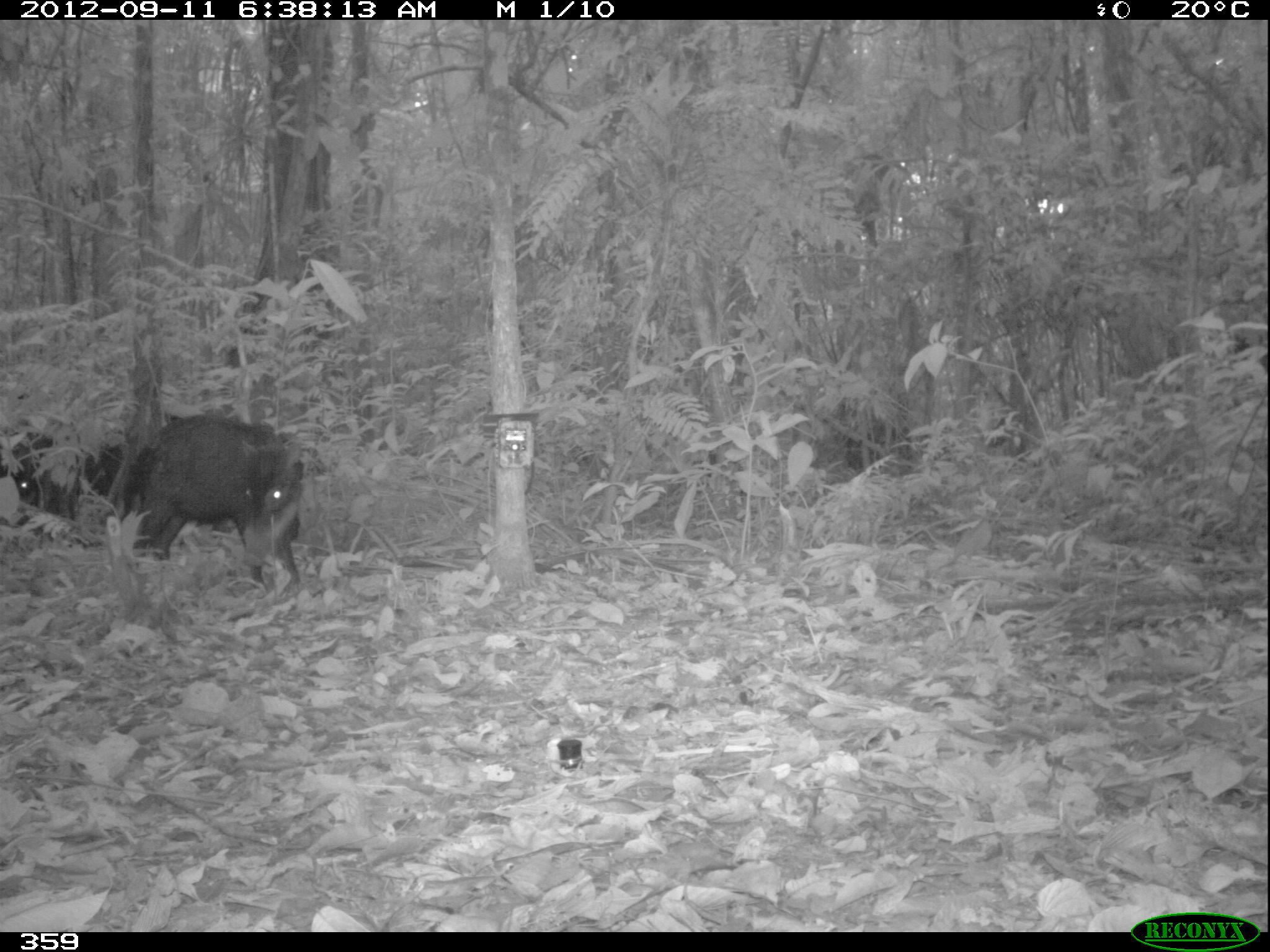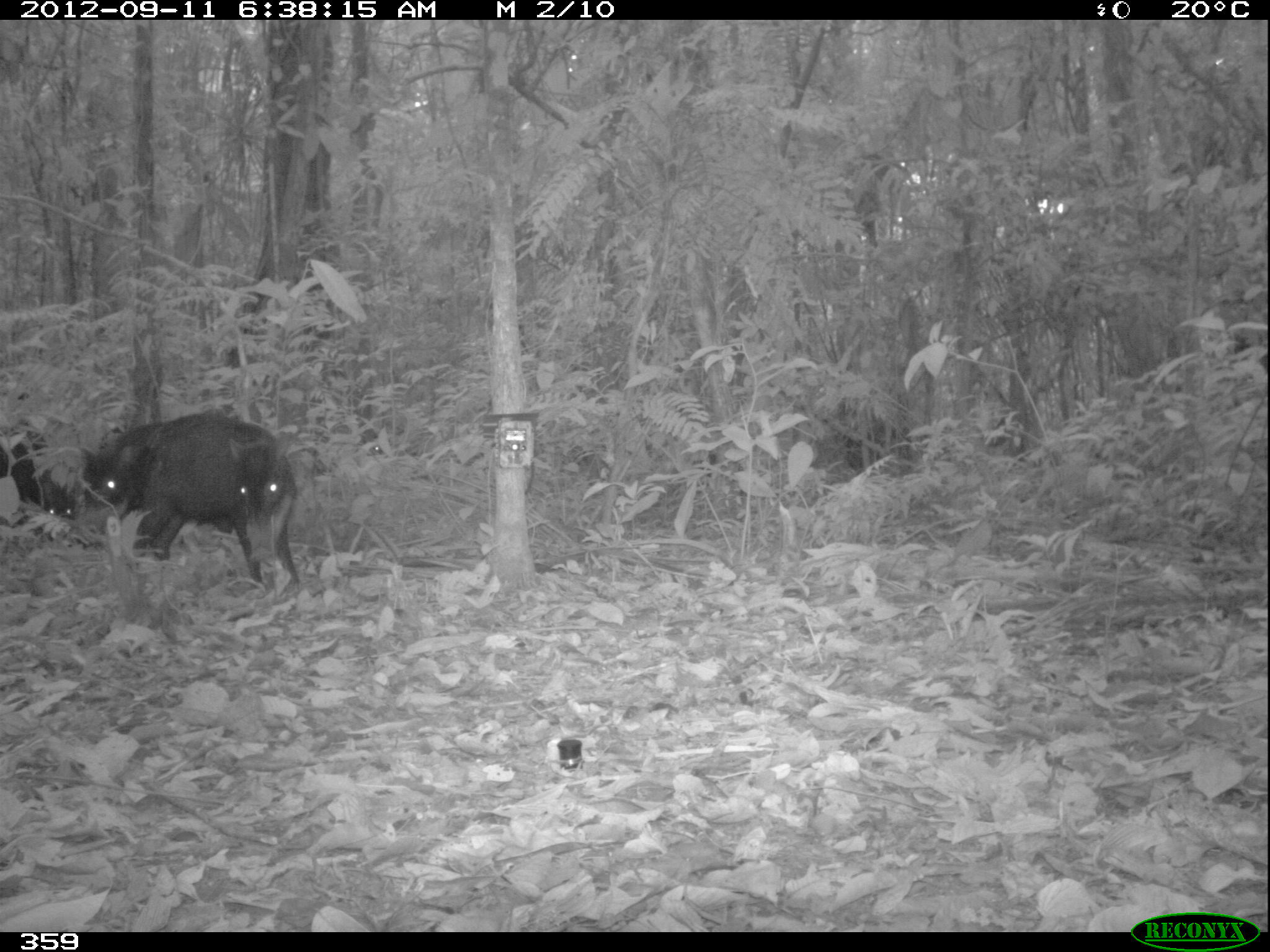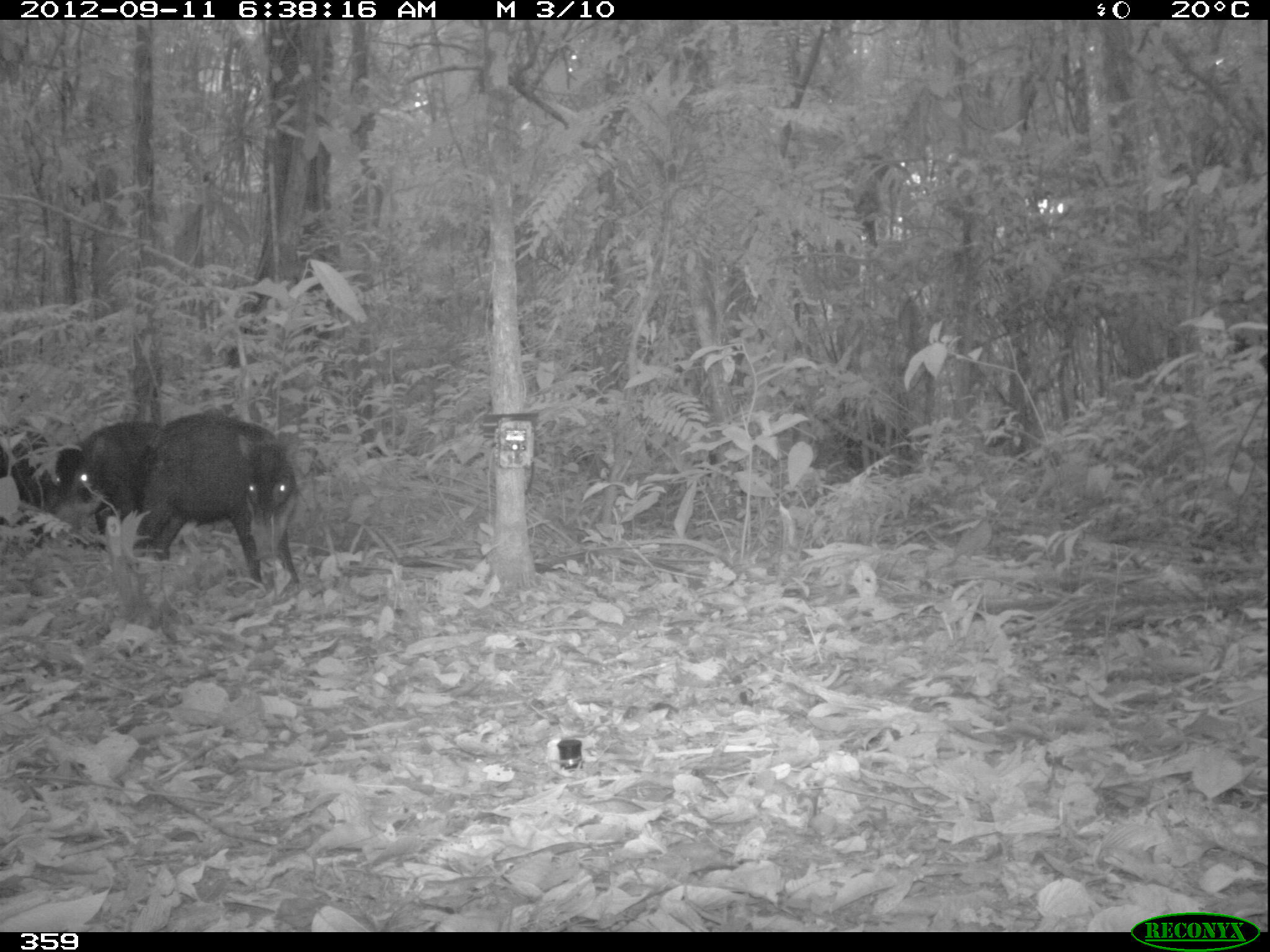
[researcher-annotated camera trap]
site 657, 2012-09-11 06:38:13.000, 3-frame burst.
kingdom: Animalia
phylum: Chordata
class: Mammalia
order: Artiodactyla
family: Tayassuidae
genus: Tayassu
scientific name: Tayassu pecari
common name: white-lipped peccary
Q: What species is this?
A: Tayassu pecari (white-lipped peccary).